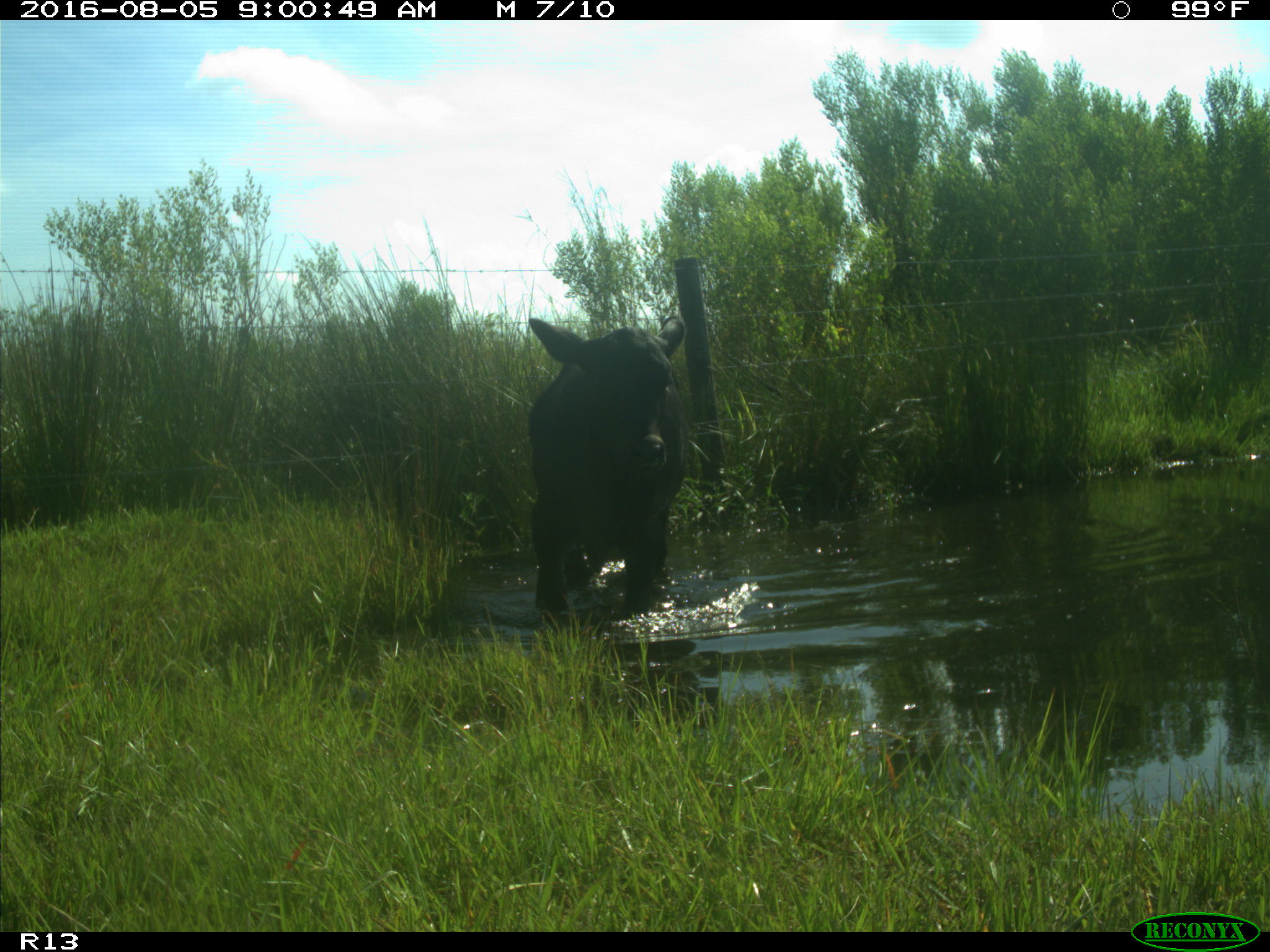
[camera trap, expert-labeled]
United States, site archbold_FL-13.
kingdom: Animalia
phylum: Chordata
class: Mammalia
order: Artiodactyla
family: Bovidae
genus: Bos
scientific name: Bos taurus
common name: domestic cow